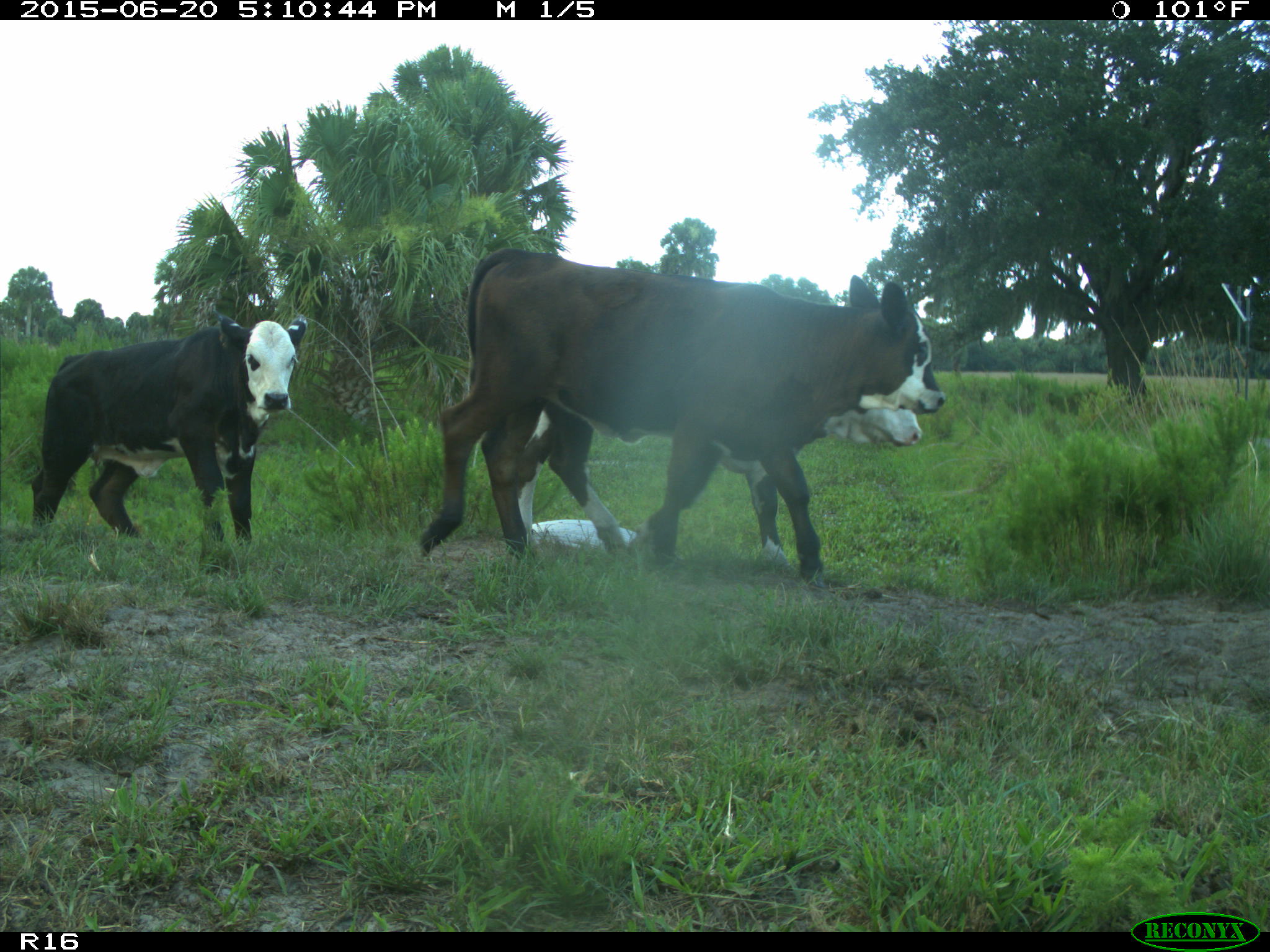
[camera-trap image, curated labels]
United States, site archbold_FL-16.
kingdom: Animalia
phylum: Chordata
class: Mammalia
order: Artiodactyla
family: Bovidae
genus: Bos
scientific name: Bos taurus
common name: domestic cow